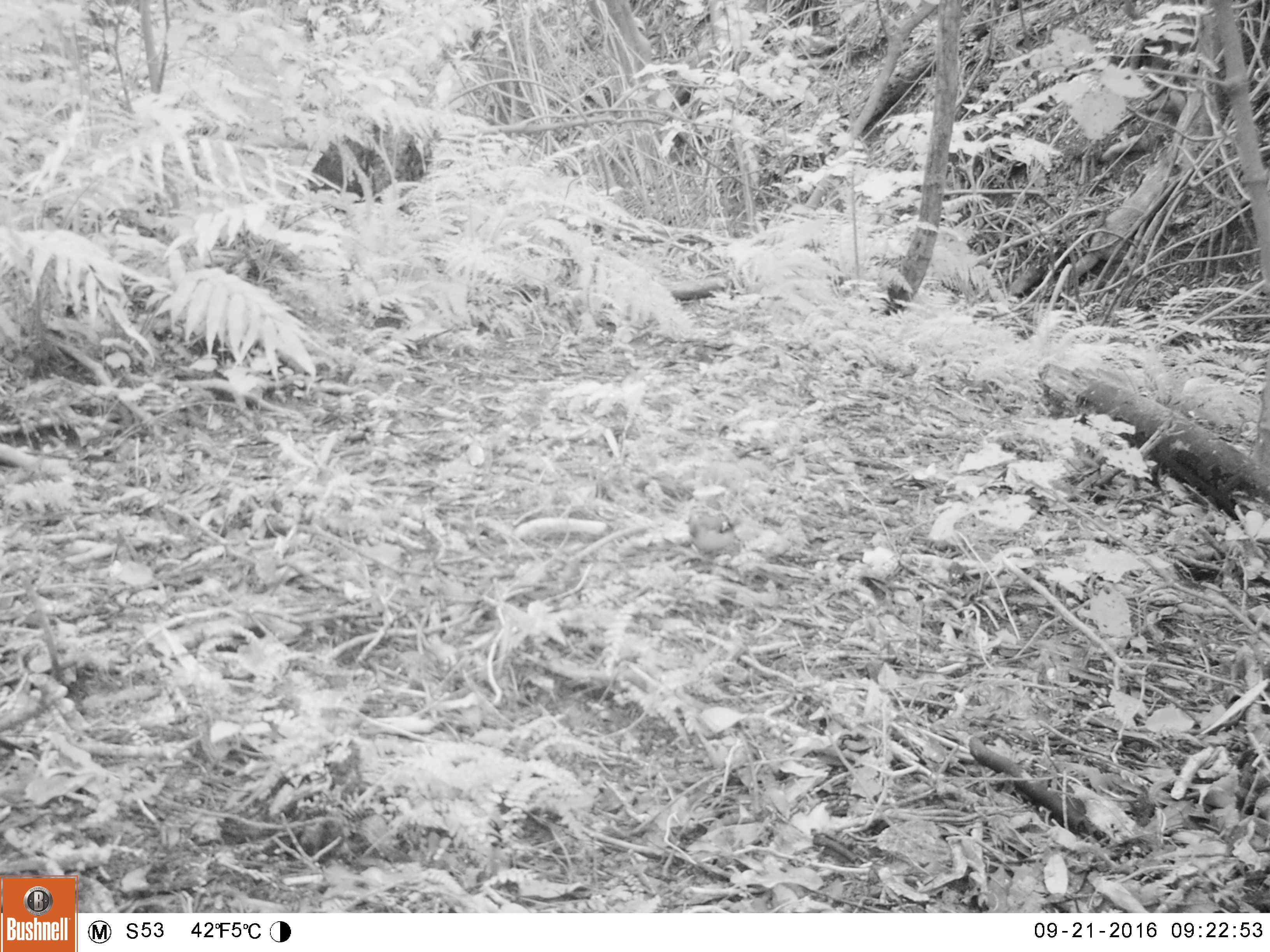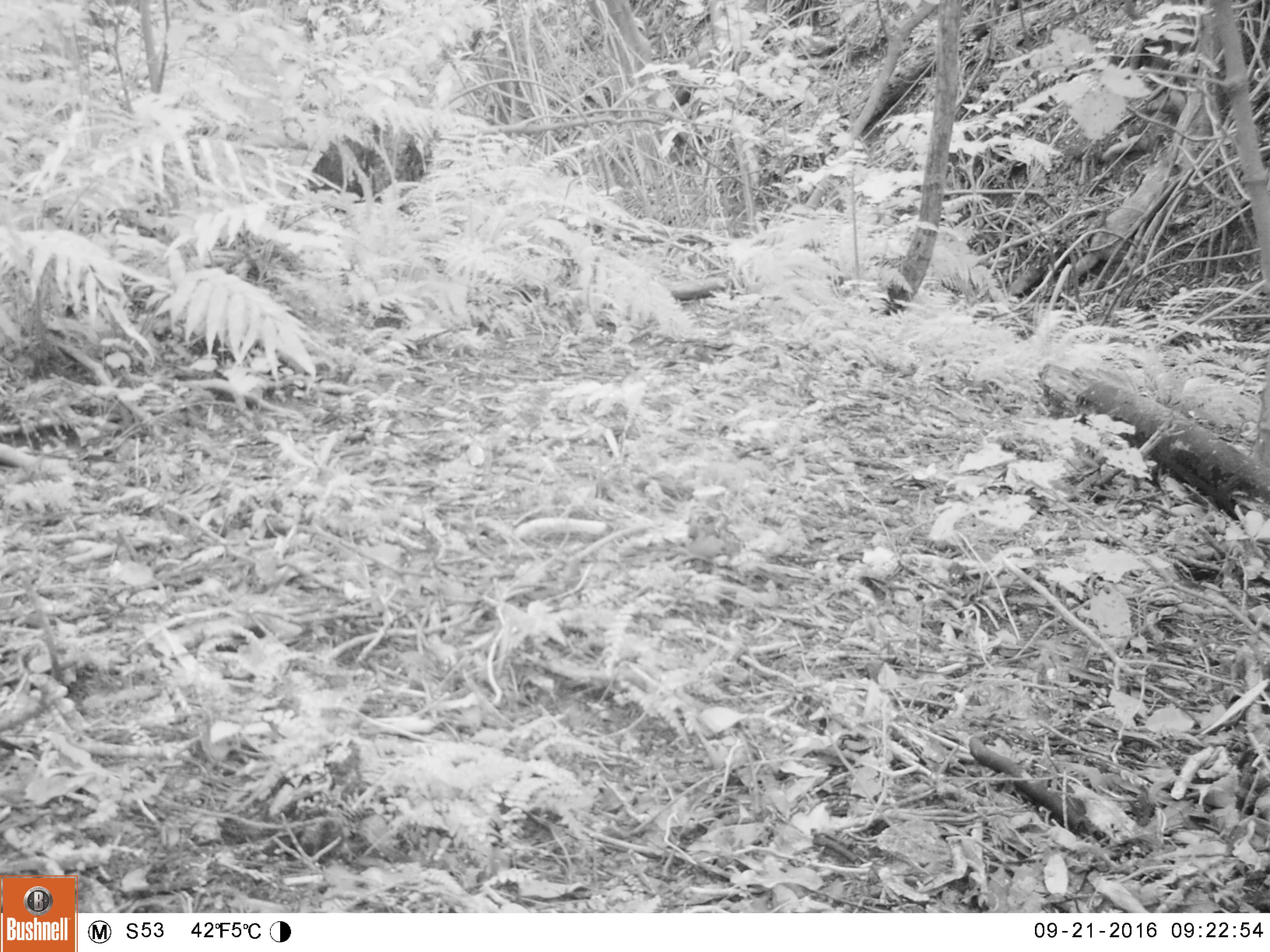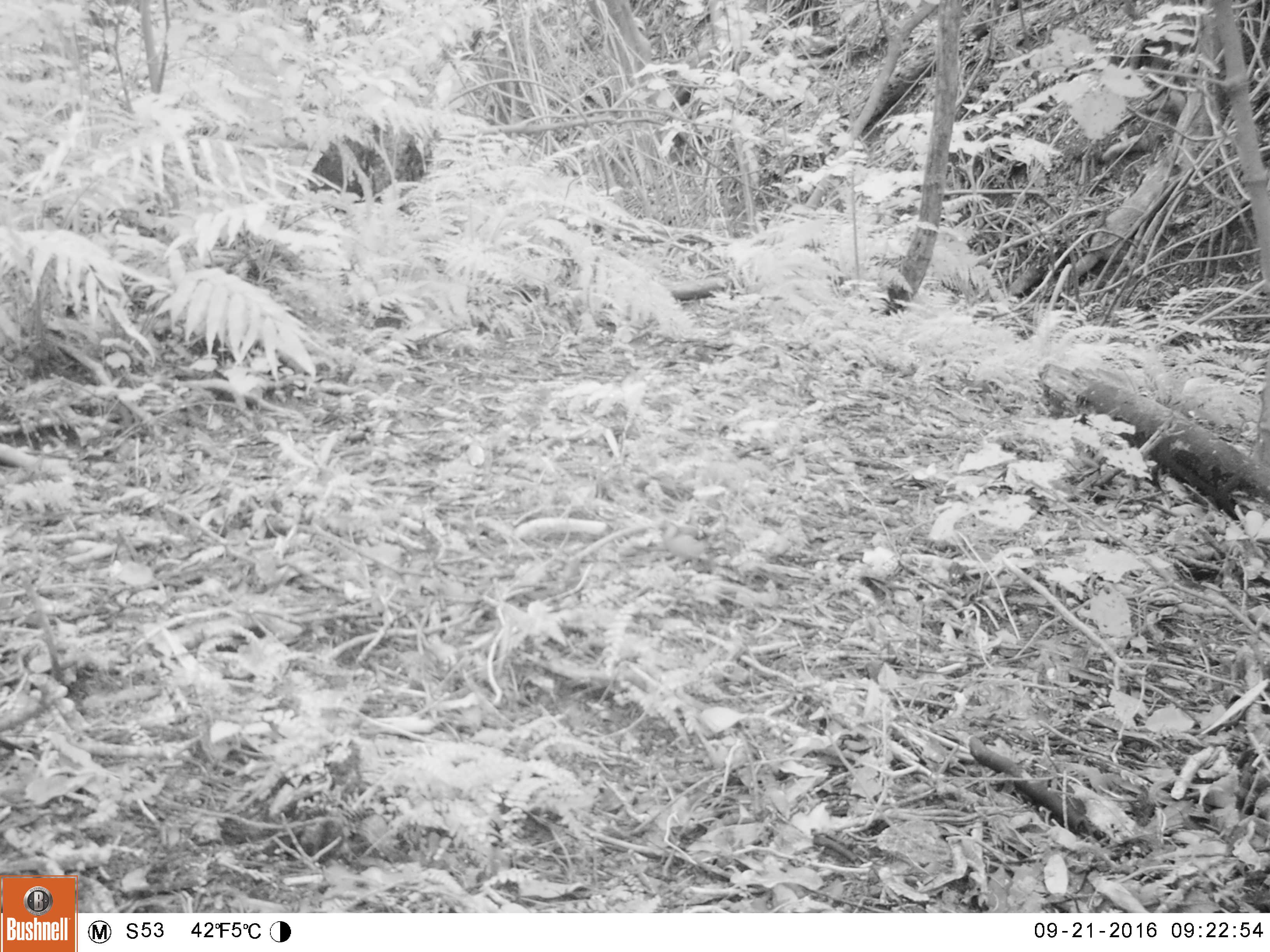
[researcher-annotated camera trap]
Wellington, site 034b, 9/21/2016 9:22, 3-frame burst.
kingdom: Animalia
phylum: Chordata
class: Aves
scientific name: Aves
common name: bird